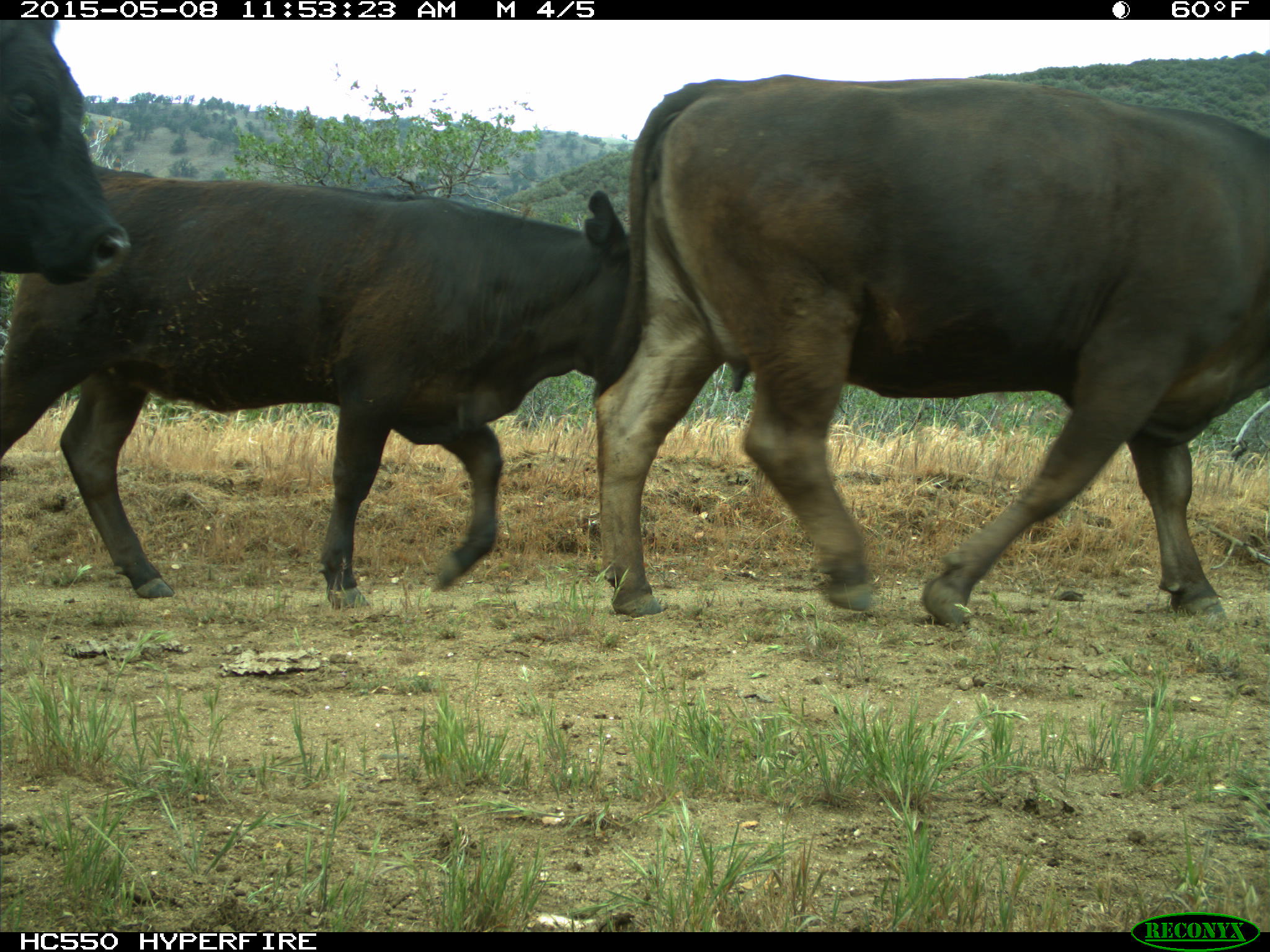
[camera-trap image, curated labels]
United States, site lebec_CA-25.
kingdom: Animalia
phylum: Chordata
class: Mammalia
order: Artiodactyla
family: Bovidae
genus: Bos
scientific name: Bos taurus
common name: domestic cow